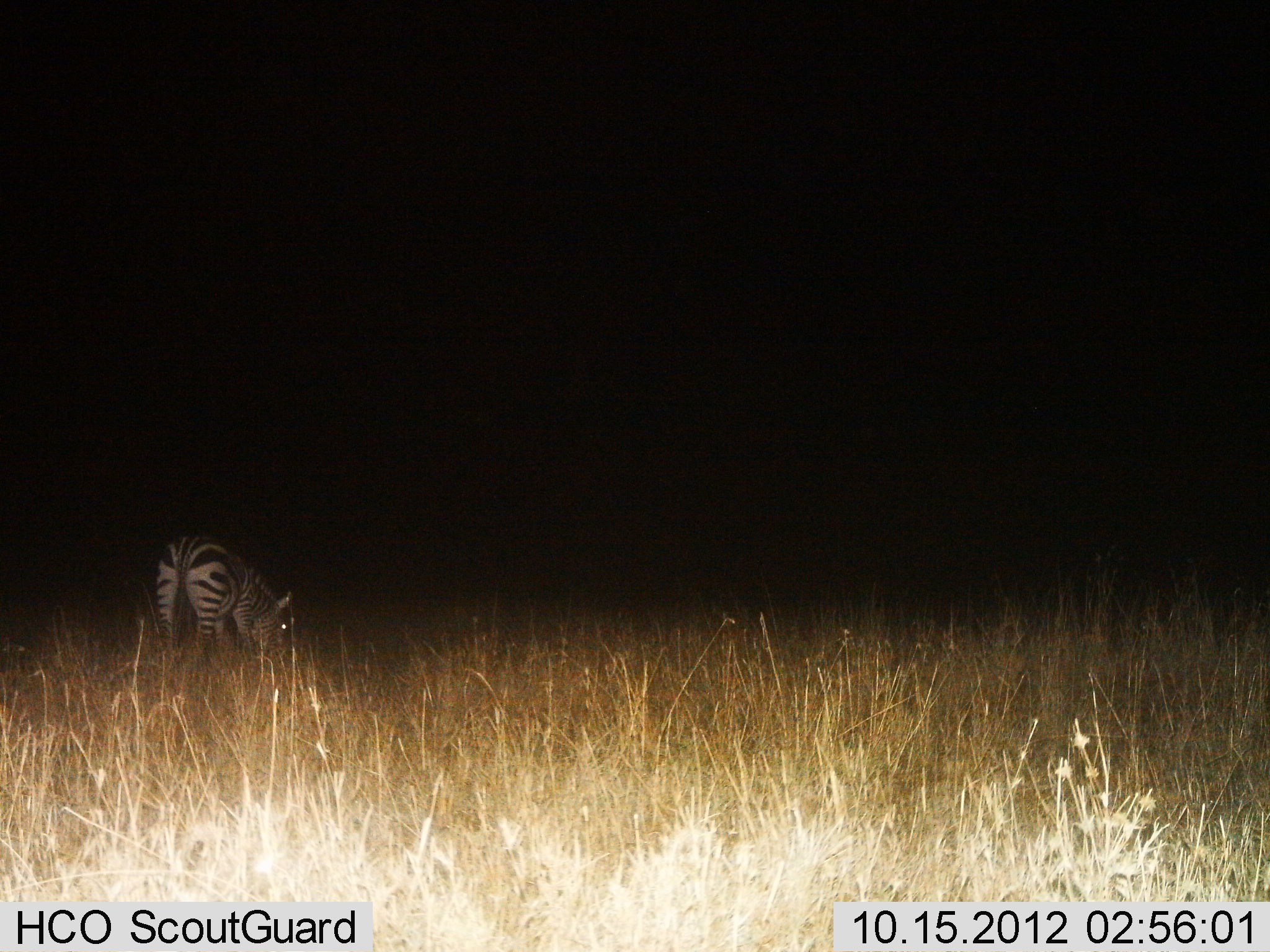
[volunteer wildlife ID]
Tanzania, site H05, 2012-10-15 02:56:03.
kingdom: Animalia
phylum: Chordata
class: Mammalia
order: Perissodactyla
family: Equidae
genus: Equus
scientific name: Equus quagga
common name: plains zebra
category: zebra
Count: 1.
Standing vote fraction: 20%.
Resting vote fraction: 0%.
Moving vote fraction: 0%.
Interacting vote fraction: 0%.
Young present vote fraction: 0%.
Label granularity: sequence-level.